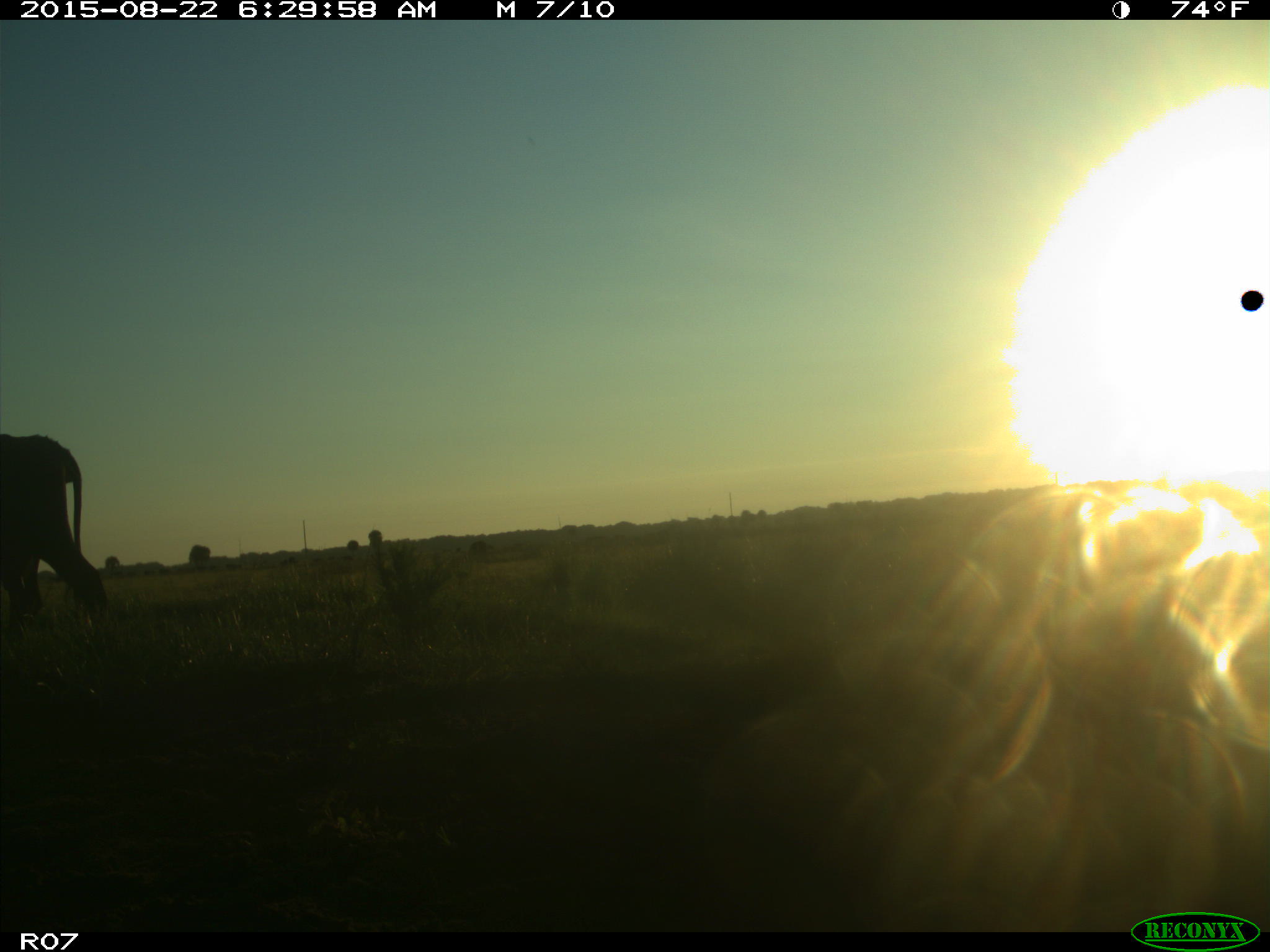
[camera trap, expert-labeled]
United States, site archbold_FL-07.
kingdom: Animalia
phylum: Chordata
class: Mammalia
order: Artiodactyla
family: Bovidae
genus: Bos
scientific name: Bos taurus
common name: domestic cow